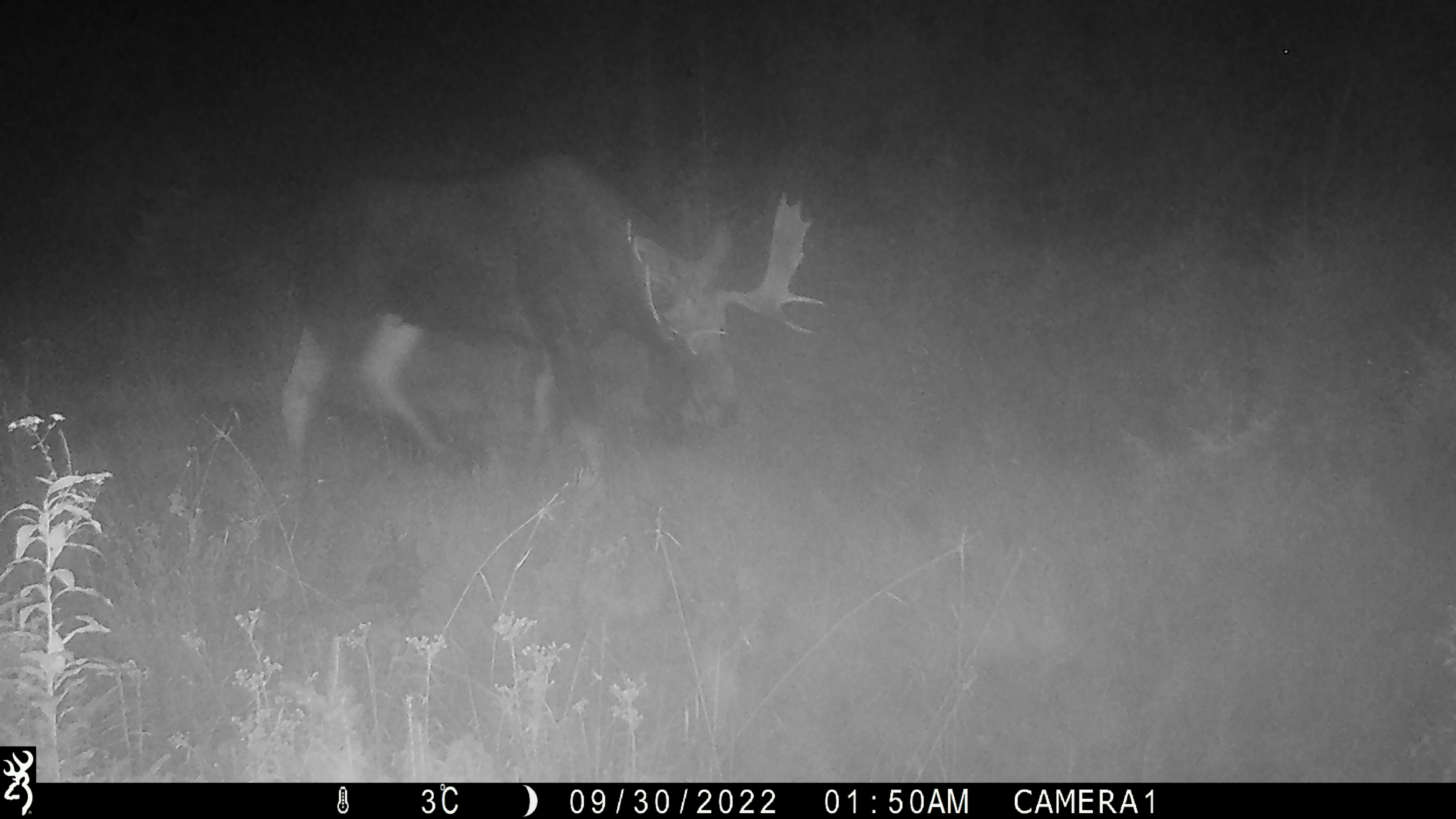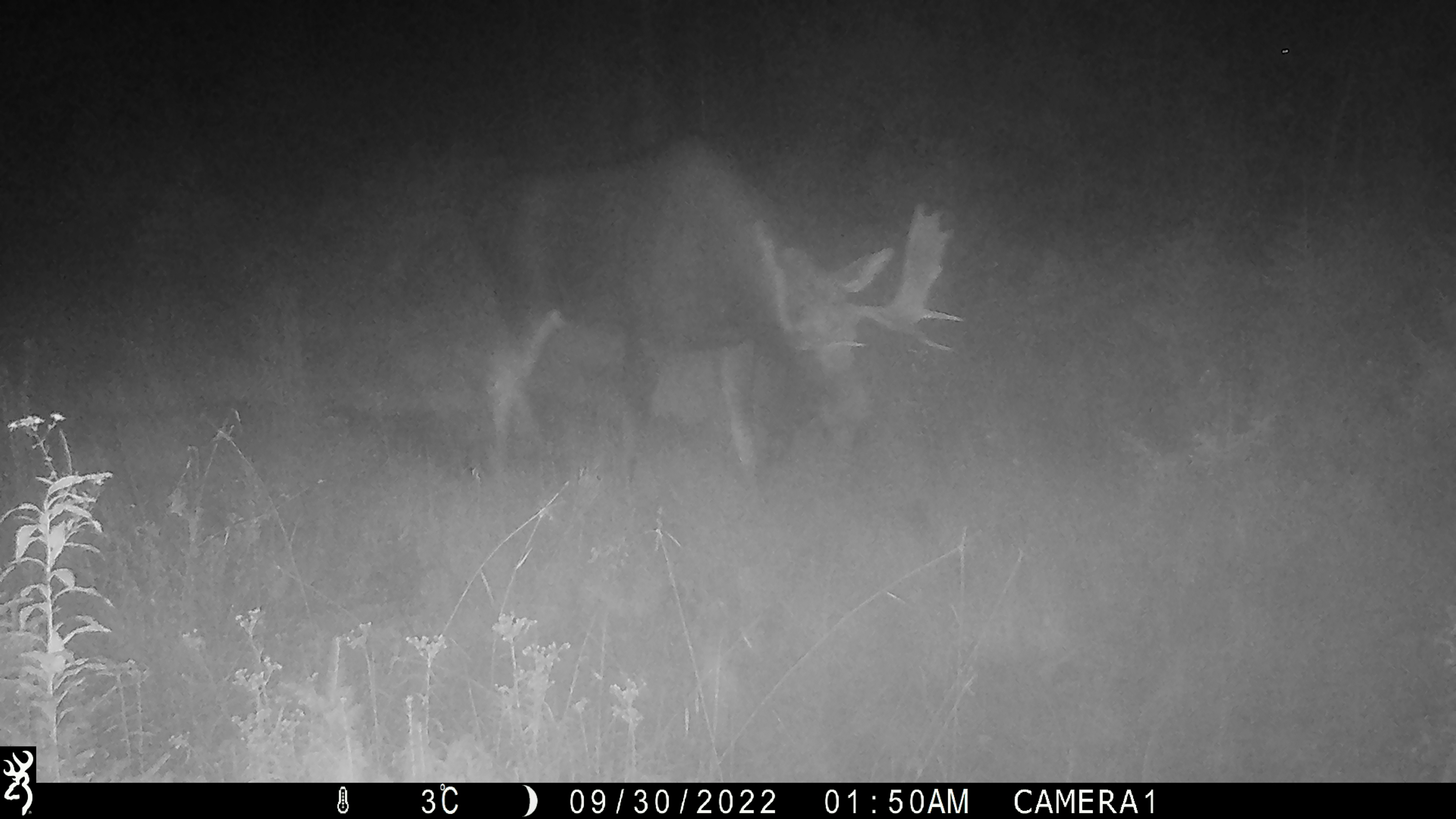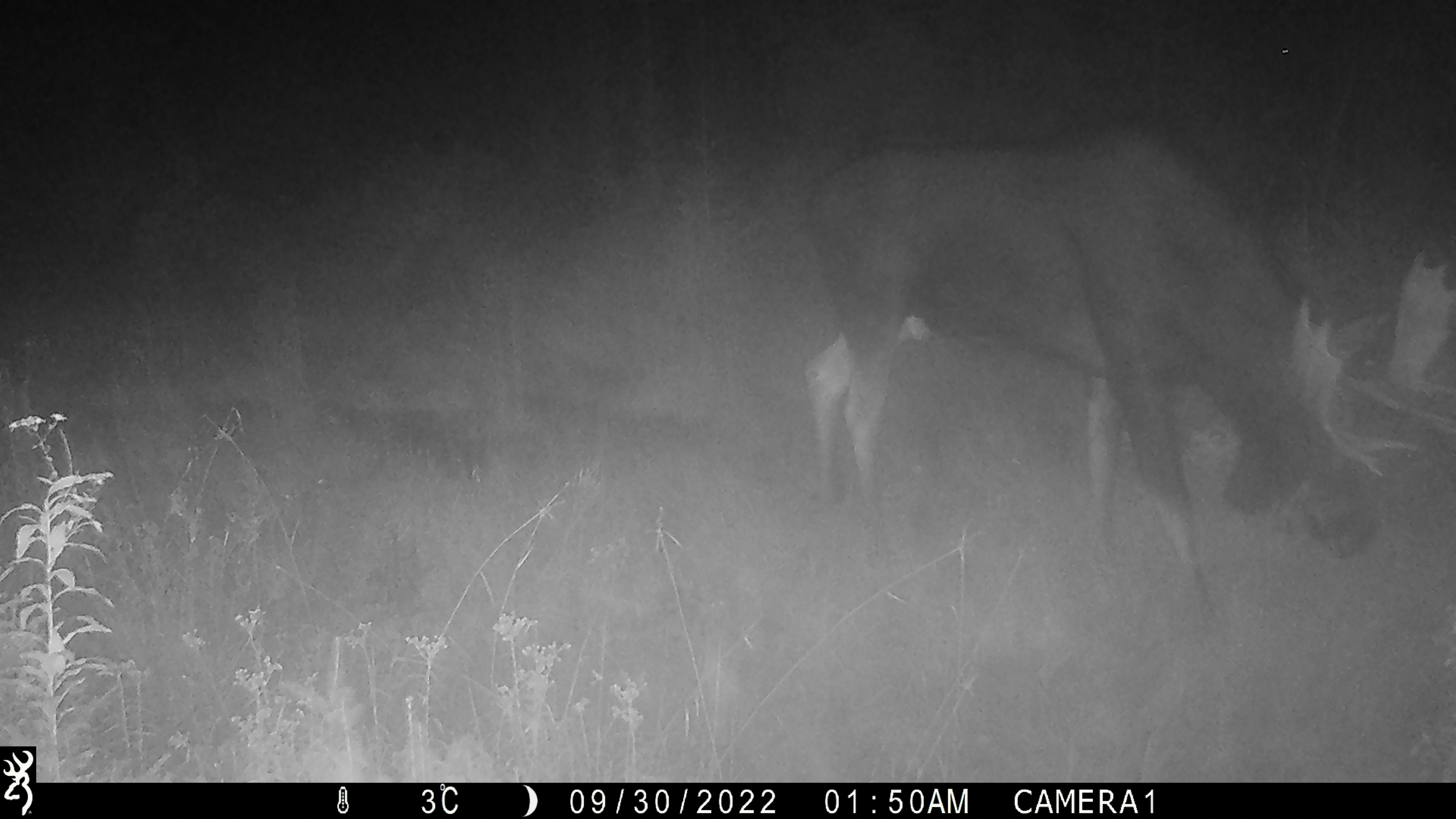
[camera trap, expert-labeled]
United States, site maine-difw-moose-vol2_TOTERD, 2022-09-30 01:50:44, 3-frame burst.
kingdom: Animalia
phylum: Chordata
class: Mammalia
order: Artiodactyla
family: Cervidae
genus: Alces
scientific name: Alces alces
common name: moose